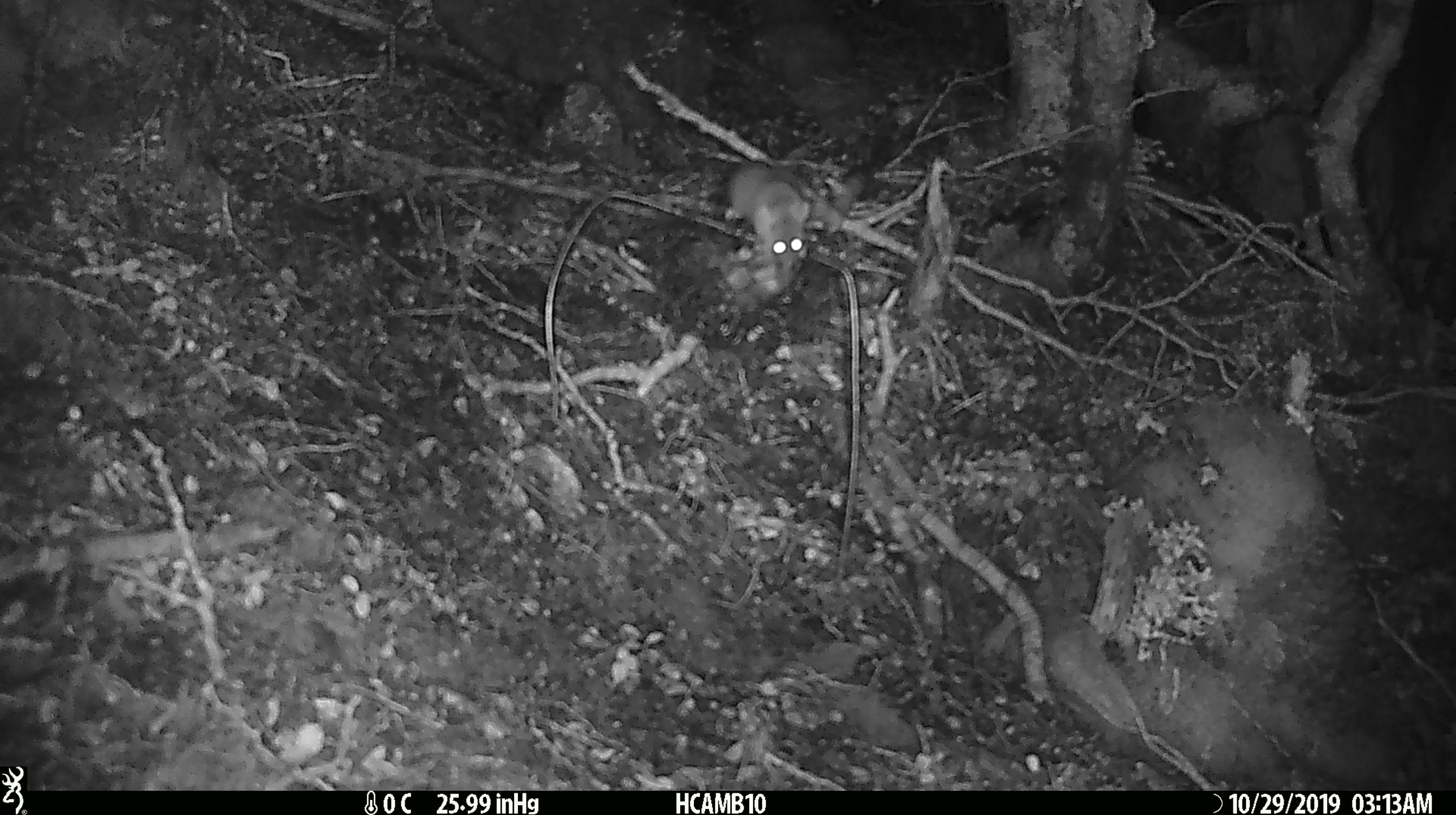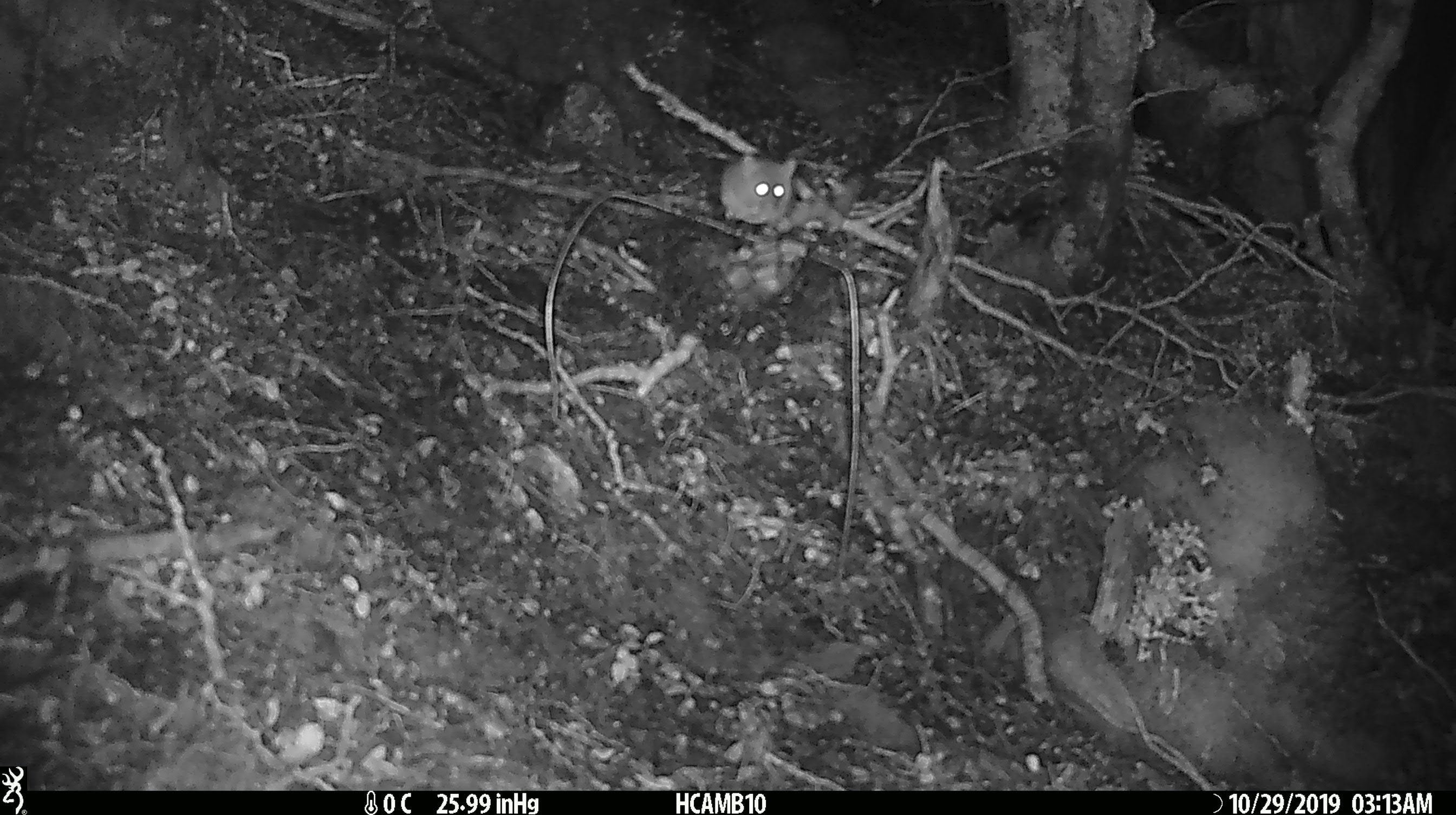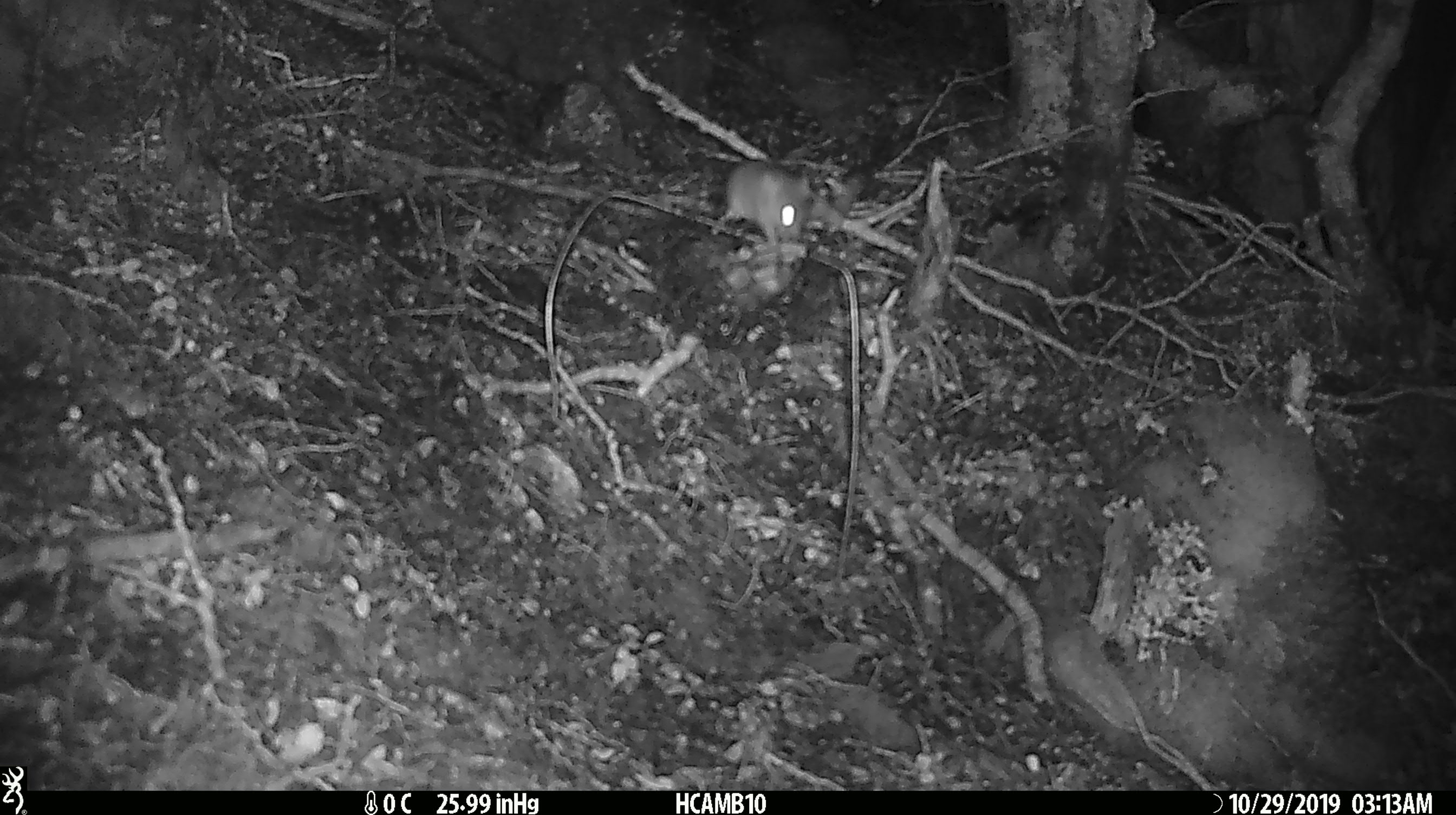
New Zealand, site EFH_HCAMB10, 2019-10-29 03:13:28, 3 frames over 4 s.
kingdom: Animalia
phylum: Chordata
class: Mammalia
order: Rodentia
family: Muridae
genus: Mus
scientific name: Mus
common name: mouse